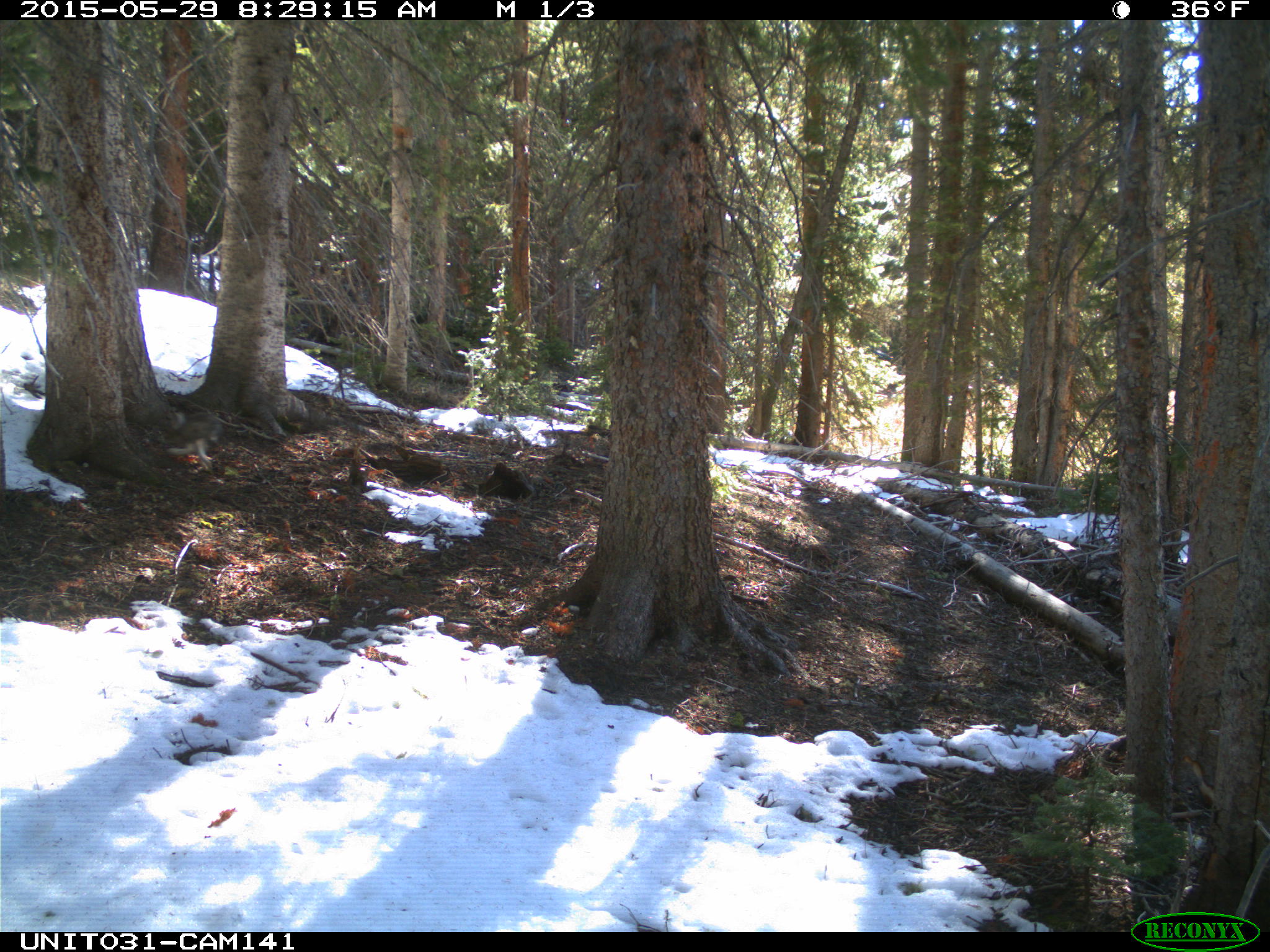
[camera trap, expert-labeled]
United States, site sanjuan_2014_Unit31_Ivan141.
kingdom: Animalia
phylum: Chordata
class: Mammalia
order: Lagomorpha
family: Leporidae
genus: Lepus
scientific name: Lepus americanus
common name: snowshoe hare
Lepus americanus (snowshoe hare).